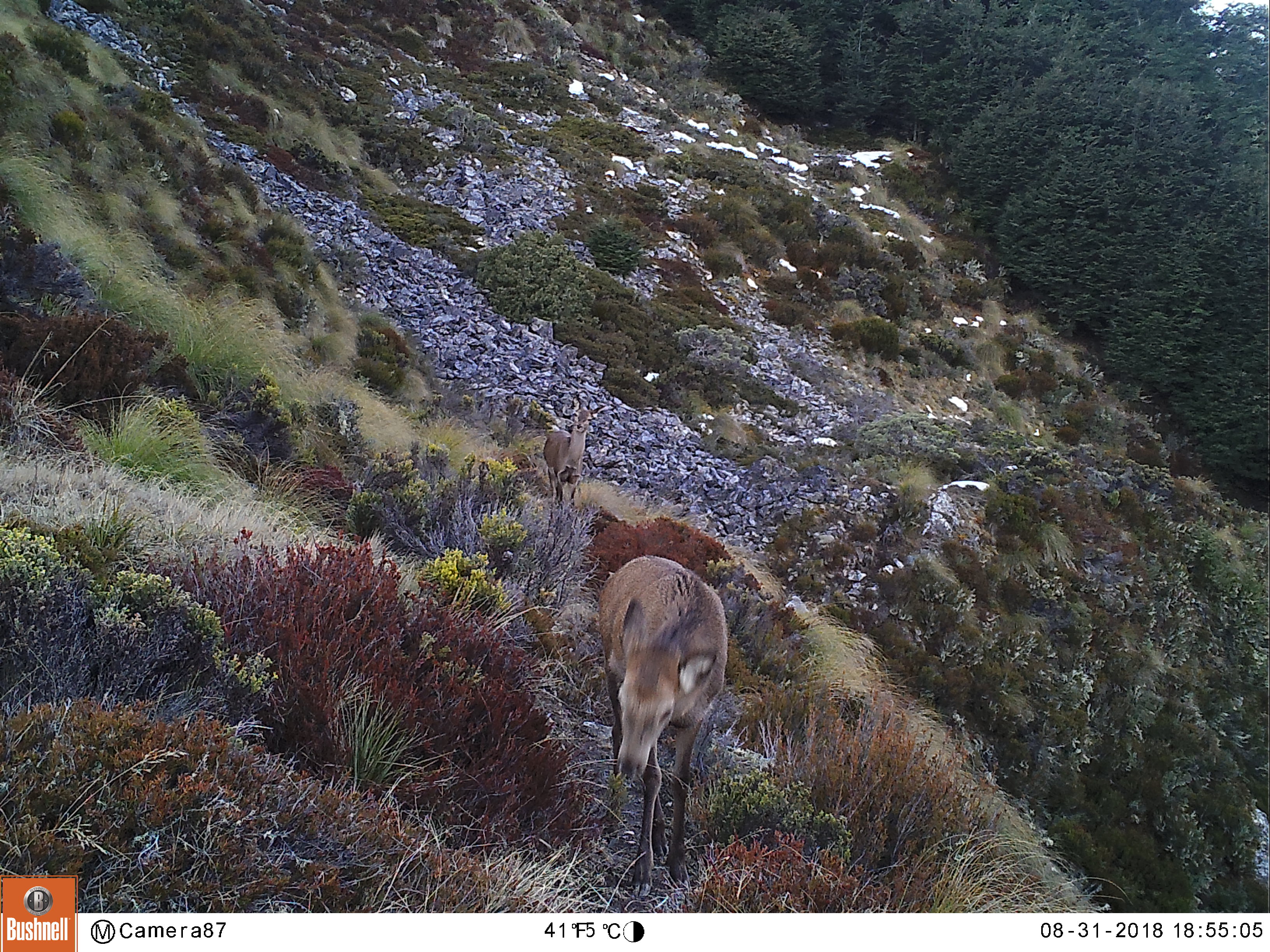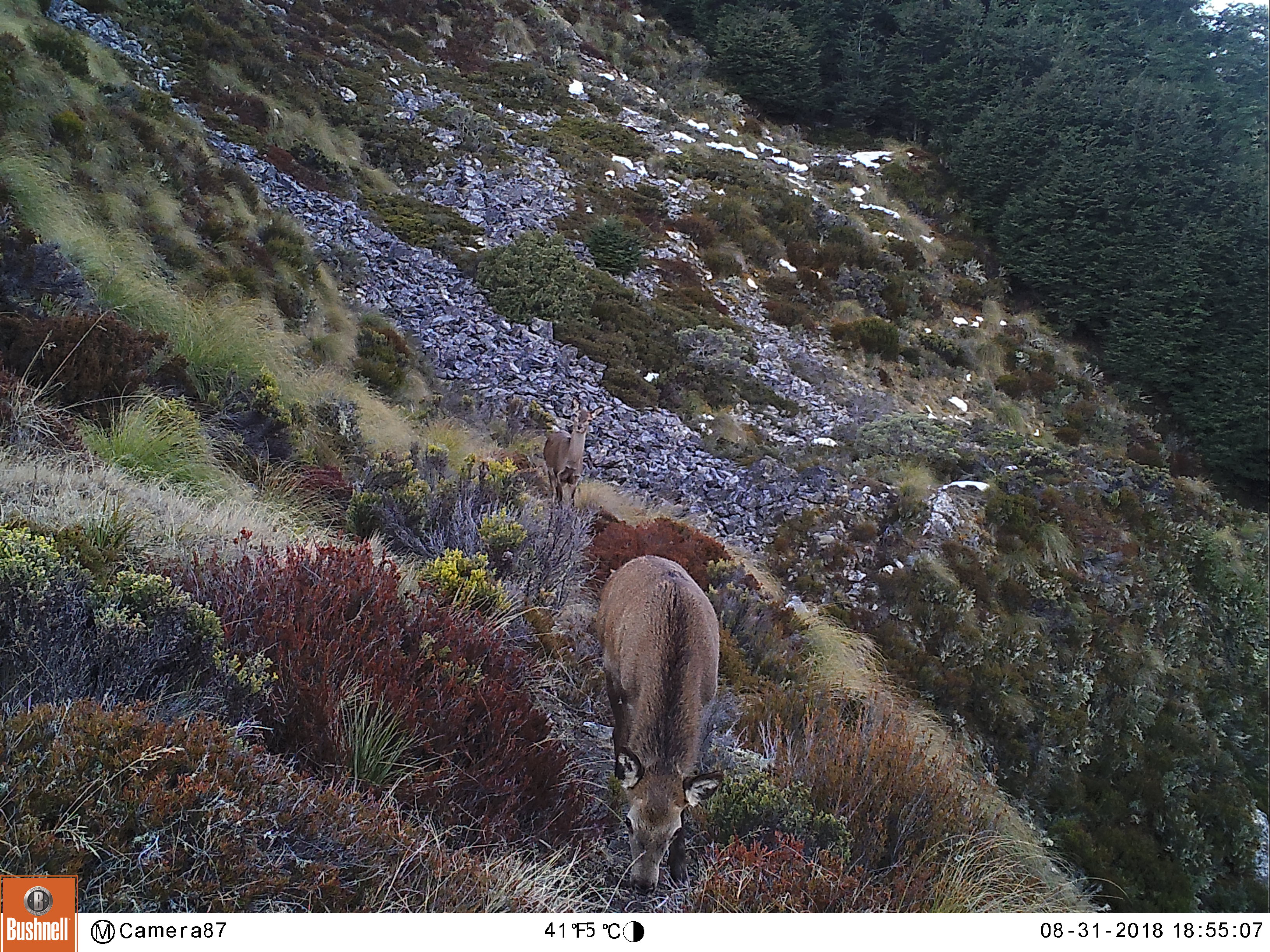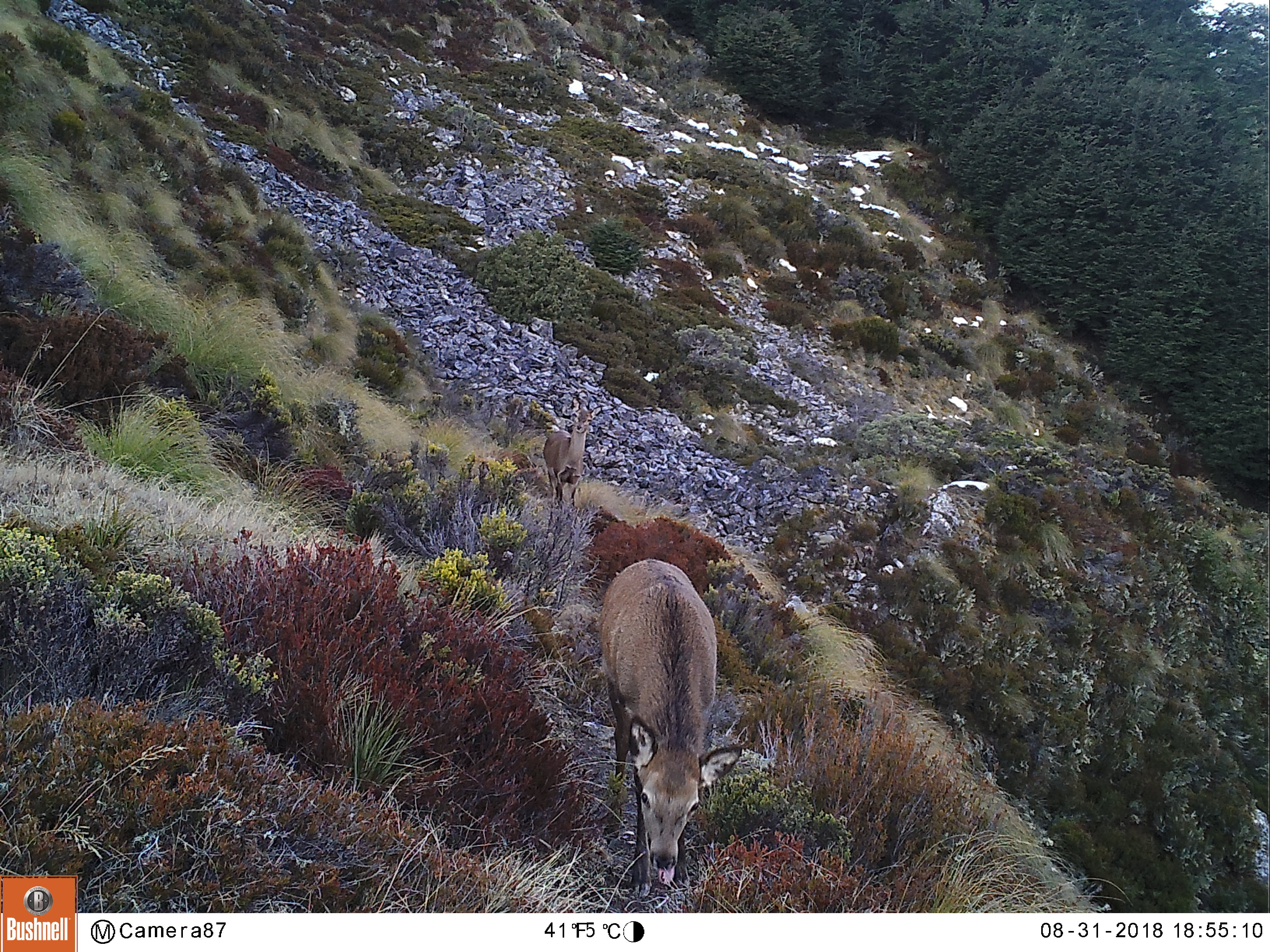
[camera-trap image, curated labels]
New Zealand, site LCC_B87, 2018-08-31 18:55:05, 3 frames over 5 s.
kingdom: Animalia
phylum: Chordata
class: Mammalia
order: Artiodactyla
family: Cervidae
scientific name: Cervidae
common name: deer